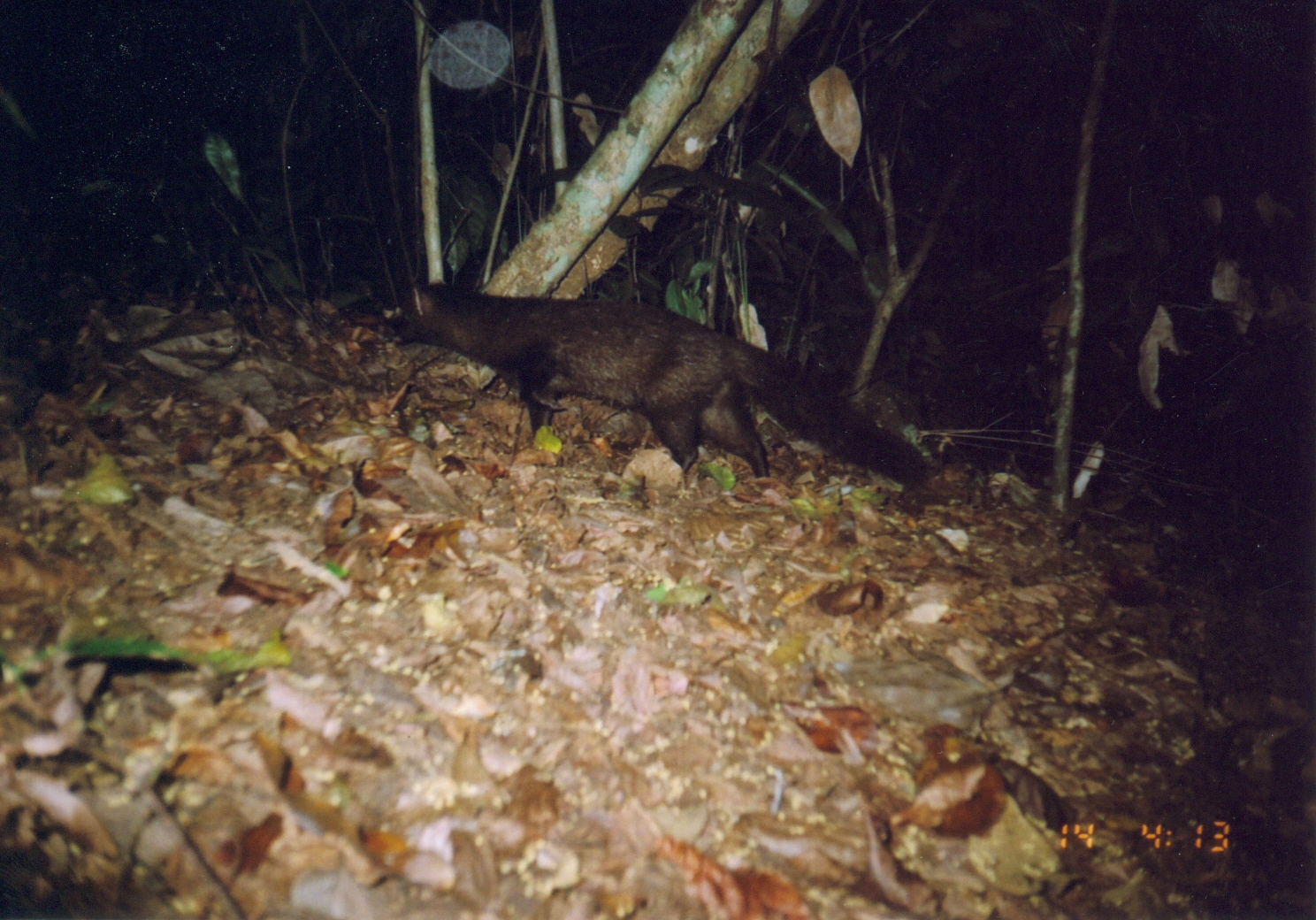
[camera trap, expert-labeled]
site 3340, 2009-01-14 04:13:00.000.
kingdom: Animalia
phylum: Chordata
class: Mammalia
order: Carnivora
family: Herpestidae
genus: Bdeogale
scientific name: Bdeogale crassicauda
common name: bushy-tailed mongoose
Bdeogale crassicauda (bushy-tailed mongoose), count 1.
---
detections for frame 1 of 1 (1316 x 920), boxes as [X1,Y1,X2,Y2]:
bdeogale crassicauda: [381,279,931,491]